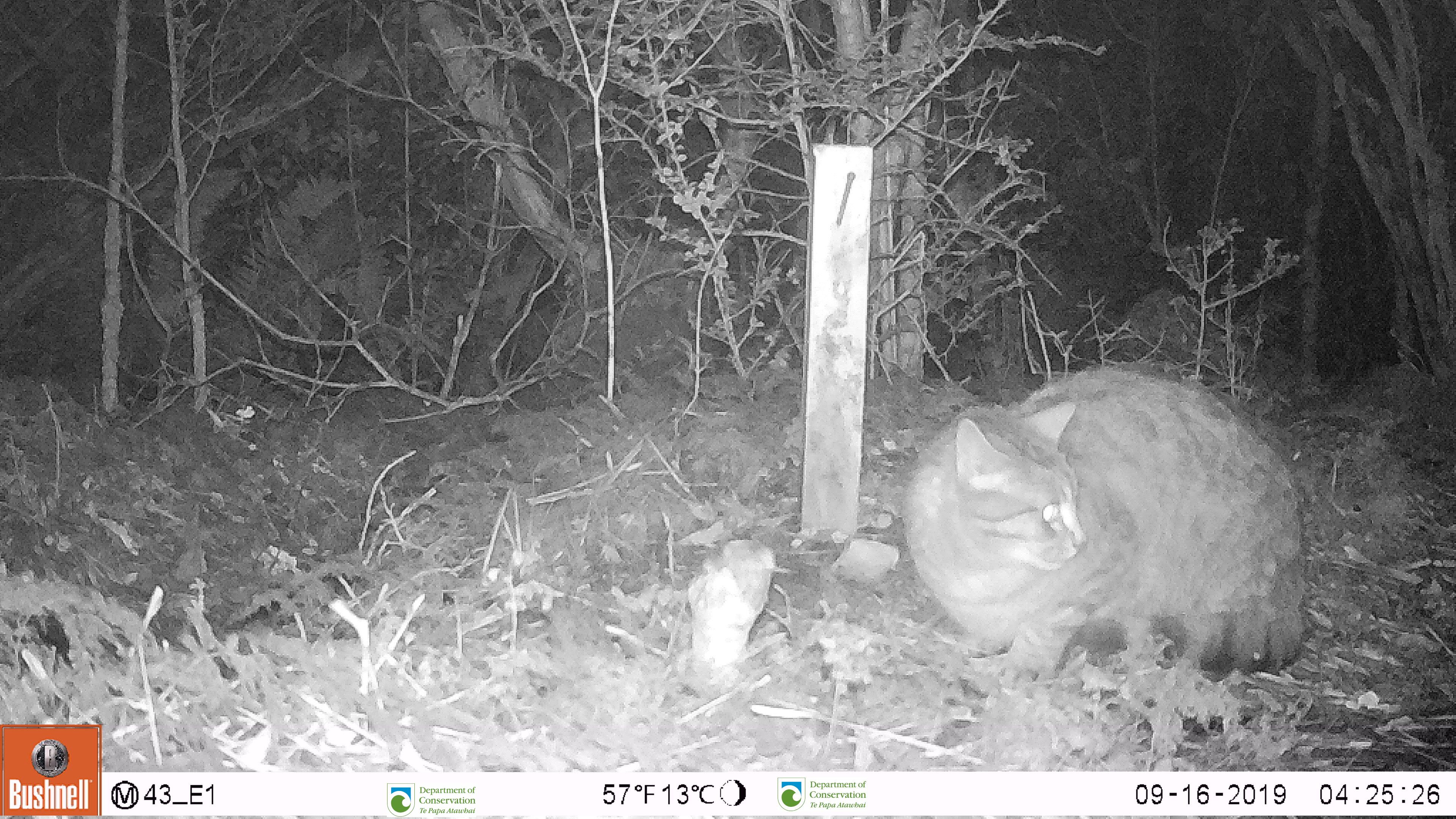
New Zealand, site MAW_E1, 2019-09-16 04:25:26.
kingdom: Animalia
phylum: Chordata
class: Mammalia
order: Carnivora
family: Felidae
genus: Felis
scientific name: Felis catus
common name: domestic cat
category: cat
Cat (domestic cat) (Felis catus).